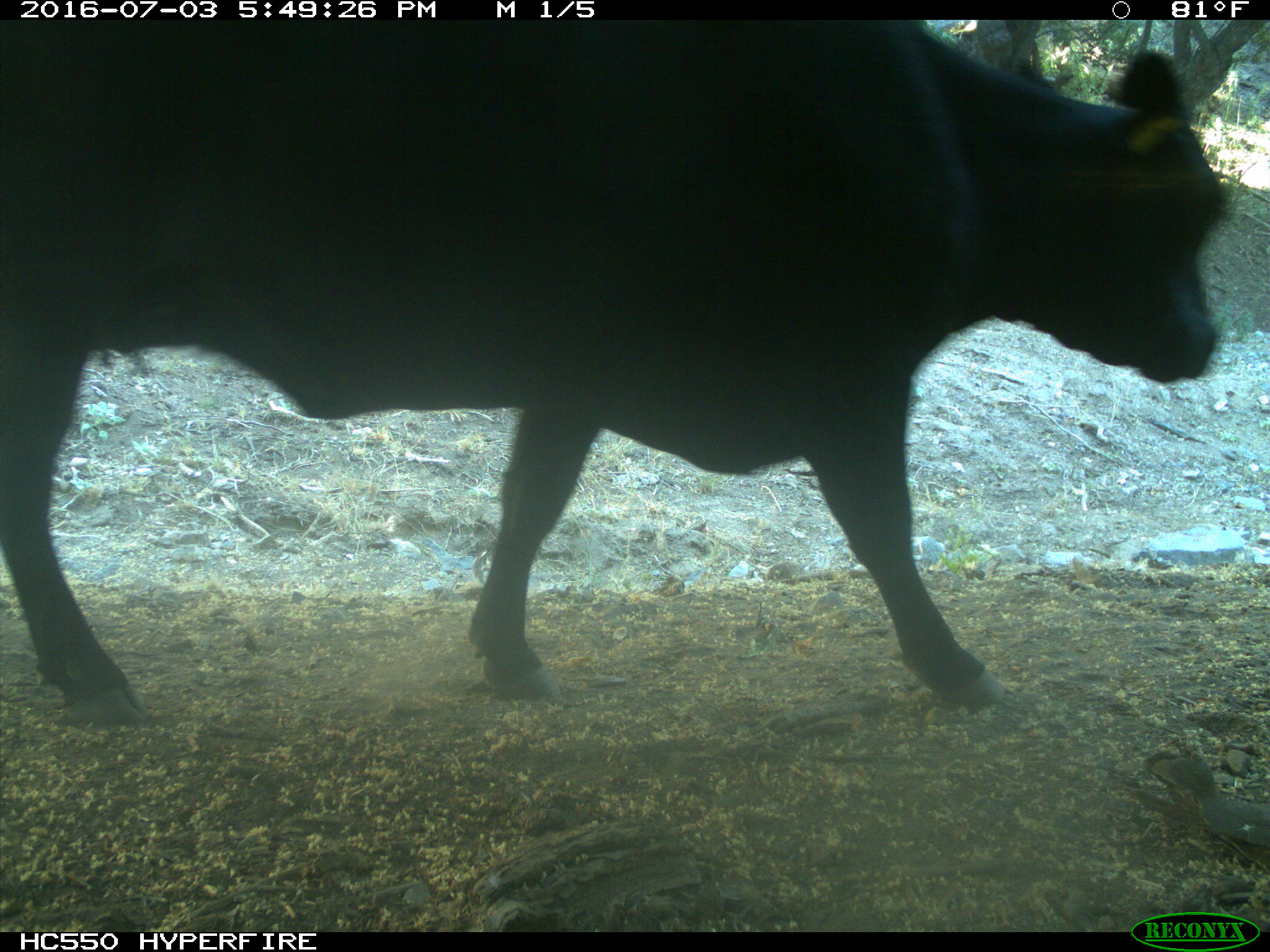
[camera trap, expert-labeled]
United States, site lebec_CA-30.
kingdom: Animalia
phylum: Chordata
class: Mammalia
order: Artiodactyla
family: Bovidae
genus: Bos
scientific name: Bos taurus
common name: domestic cow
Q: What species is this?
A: Bos taurus (domestic cow).